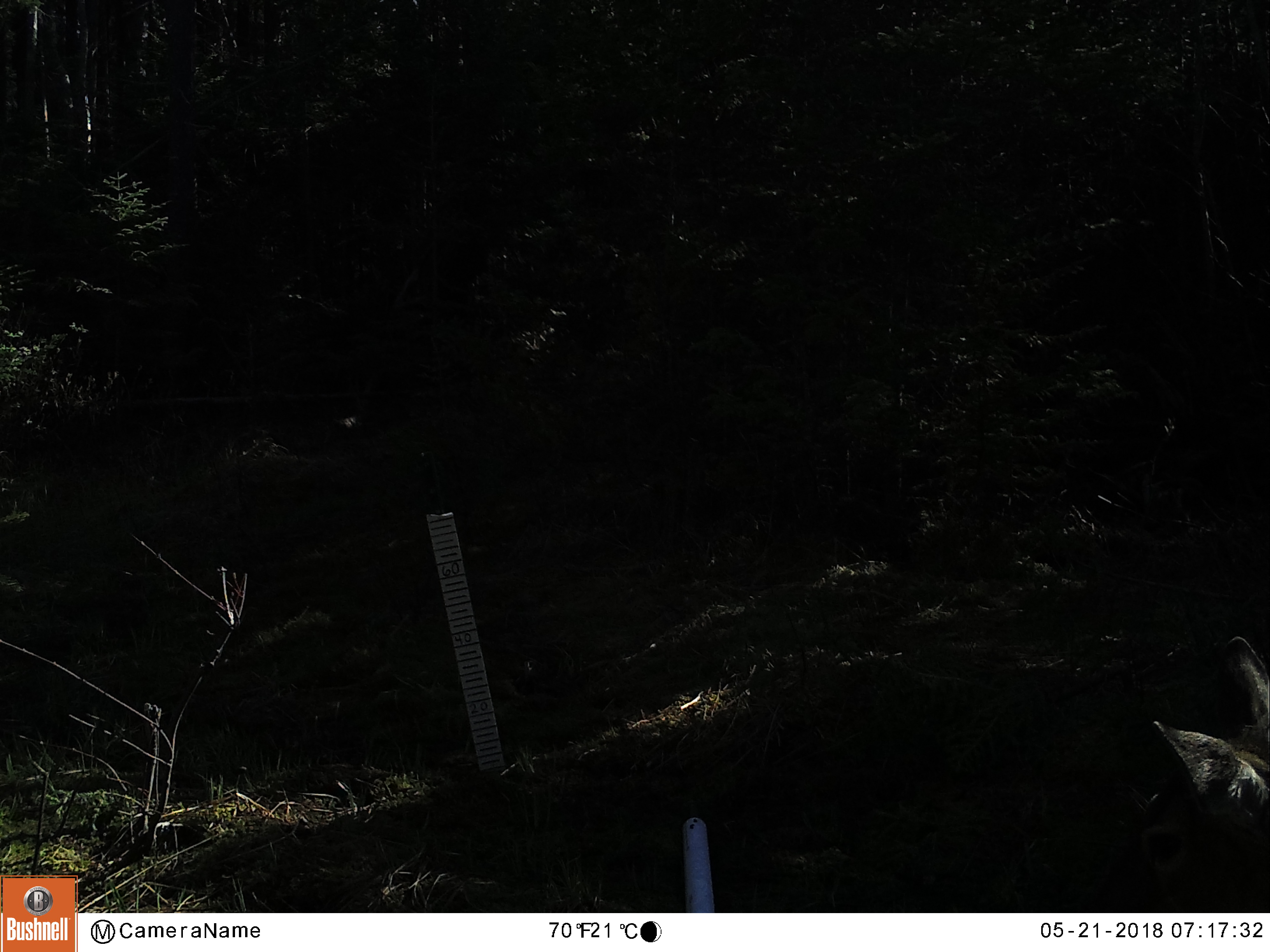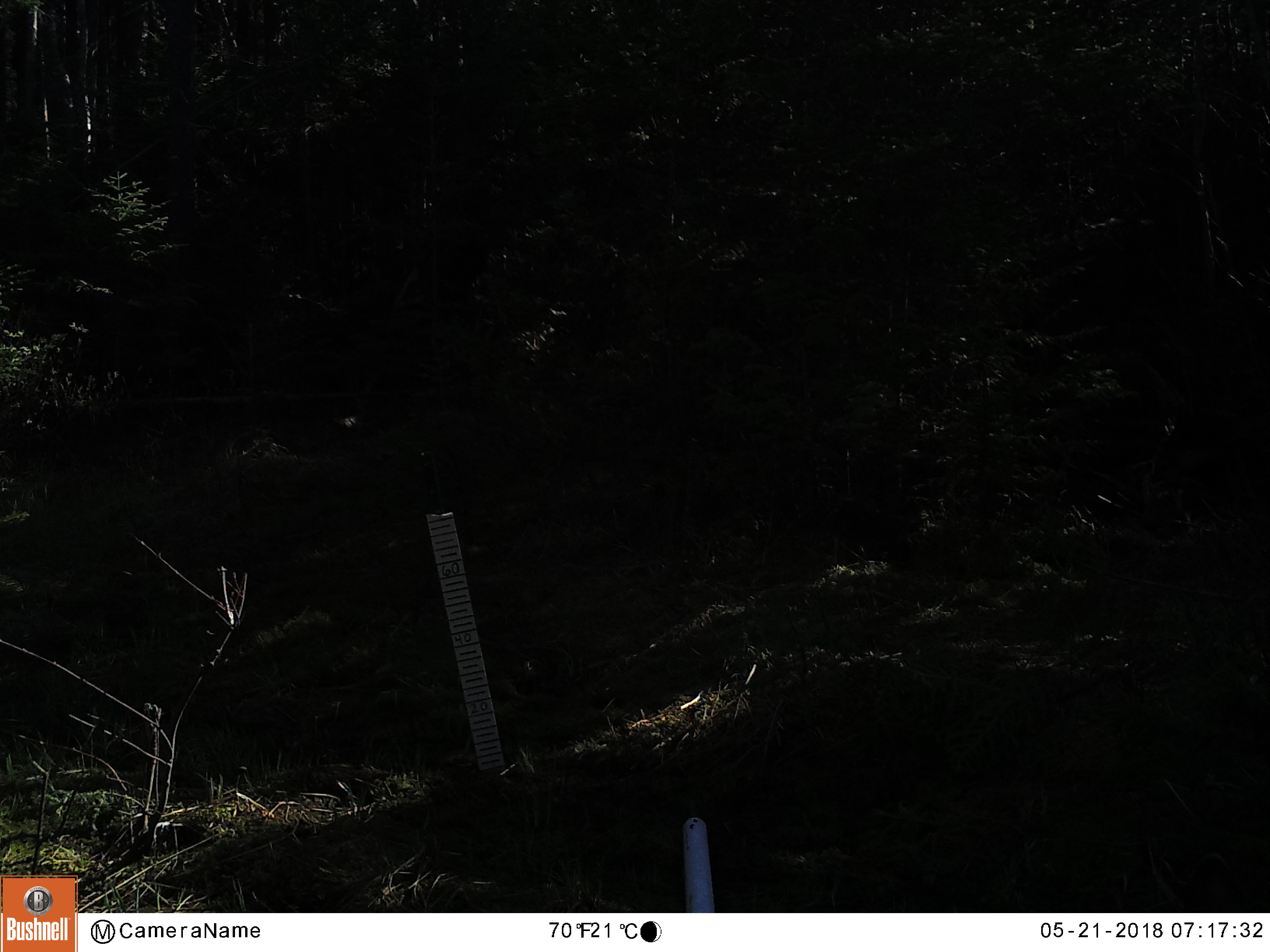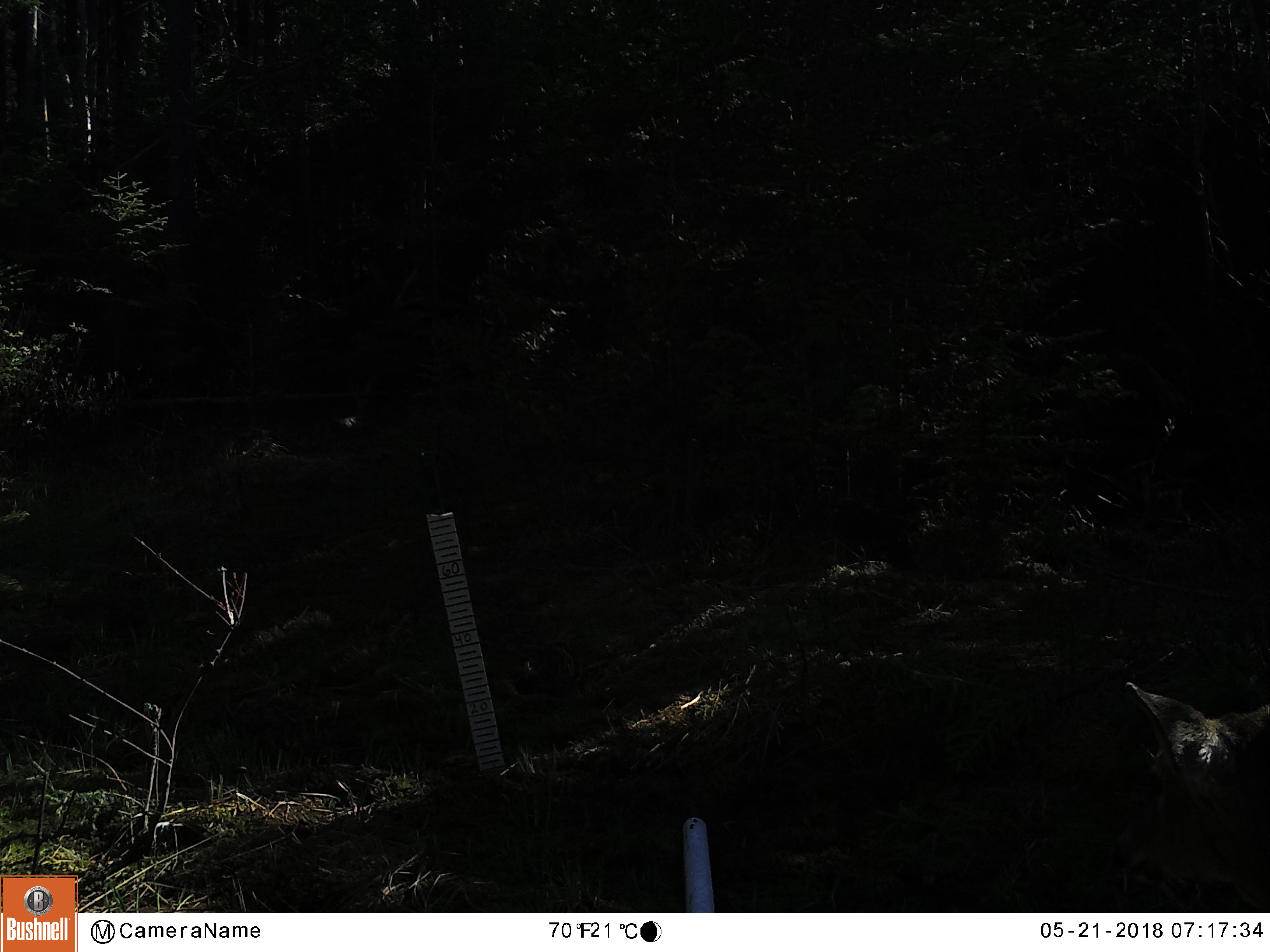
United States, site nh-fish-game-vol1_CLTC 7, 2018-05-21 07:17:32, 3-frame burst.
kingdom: Animalia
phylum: Chordata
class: Mammalia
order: Artiodactyla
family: Cervidae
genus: Odocoileus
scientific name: Odocoileus virginianus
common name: white-tailed deer